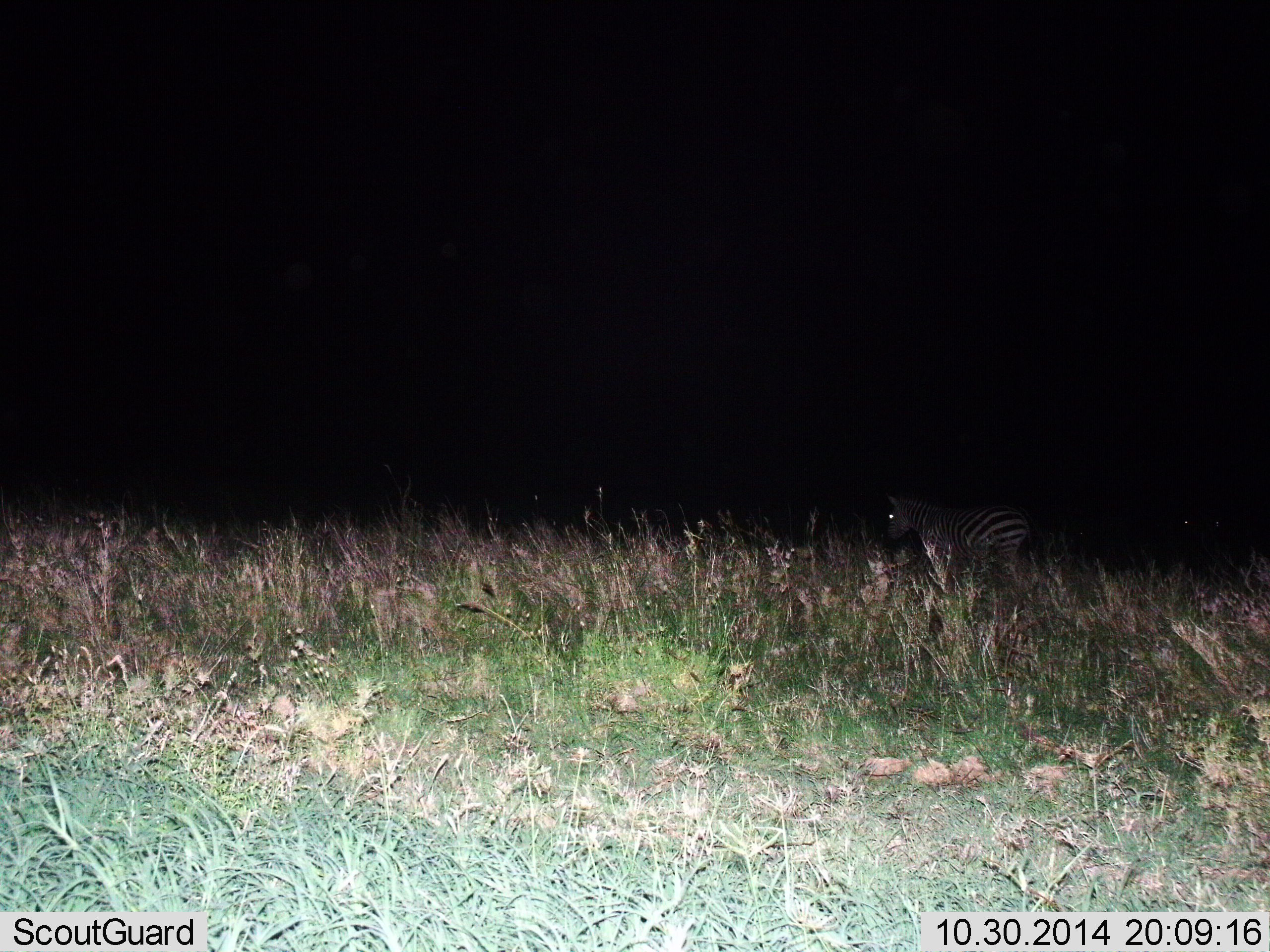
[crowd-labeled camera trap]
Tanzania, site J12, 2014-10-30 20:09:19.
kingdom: Animalia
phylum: Chordata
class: Mammalia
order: Perissodactyla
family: Equidae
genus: Equus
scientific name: Equus quagga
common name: plains zebra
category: zebra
Zebra (plains zebra) (Equus quagga), count 1. Behavior (volunteer vote fractions): standing 80%, resting 0%, moving 20%, interacting 0%. Young present (vote fraction): 0%. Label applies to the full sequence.